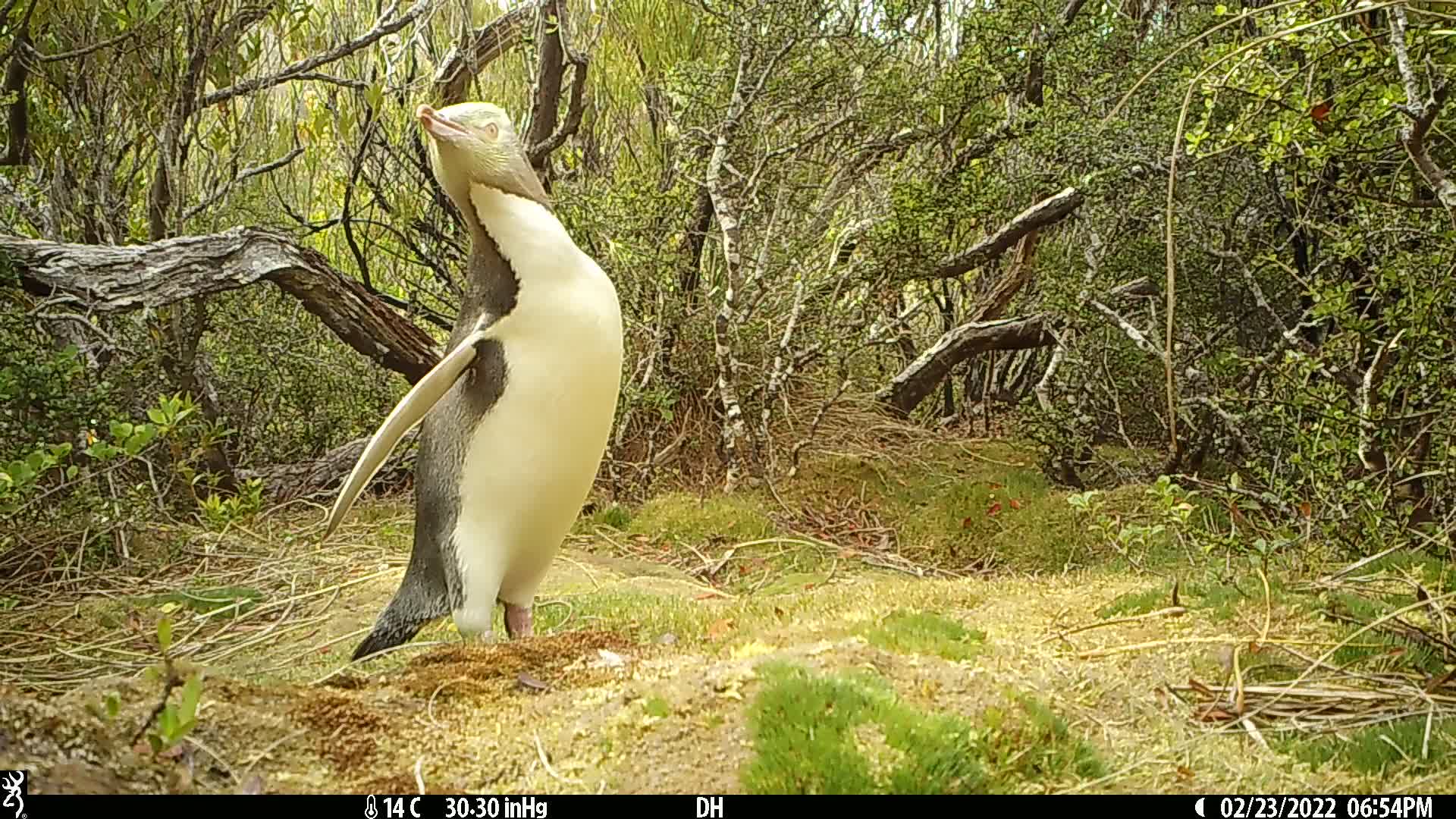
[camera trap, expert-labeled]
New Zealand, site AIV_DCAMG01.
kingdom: Animalia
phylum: Chordata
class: Aves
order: Sphenisciformes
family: Spheniscidae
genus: Megadyptes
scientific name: Megadyptes antipodes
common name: yellow-eyed penguin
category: yellow eyed penguin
Yellow eyed penguin (yellow-eyed penguin) (Megadyptes antipodes).